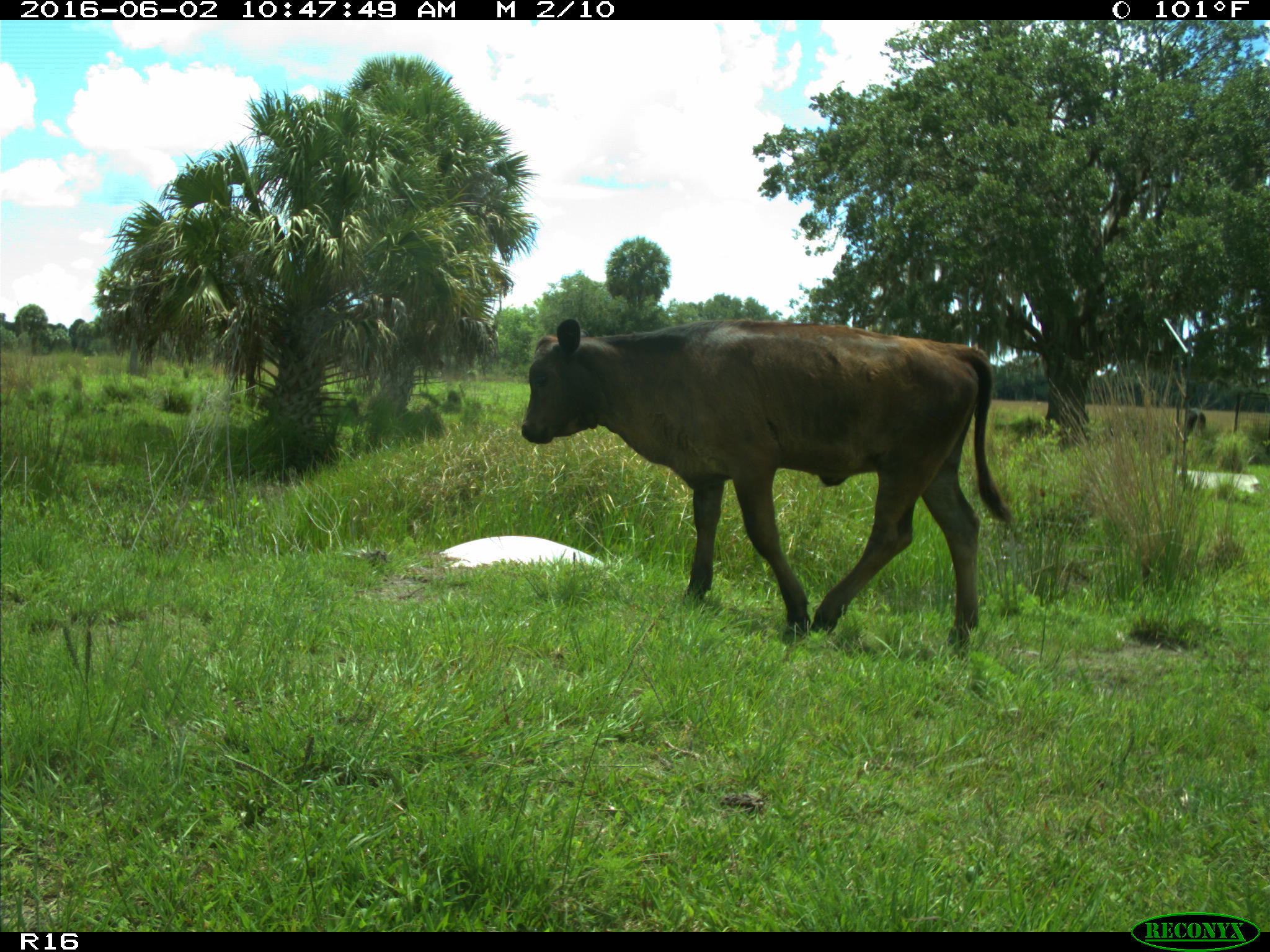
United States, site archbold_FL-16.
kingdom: Animalia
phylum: Chordata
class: Mammalia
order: Artiodactyla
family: Bovidae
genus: Bos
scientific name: Bos taurus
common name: domestic cow